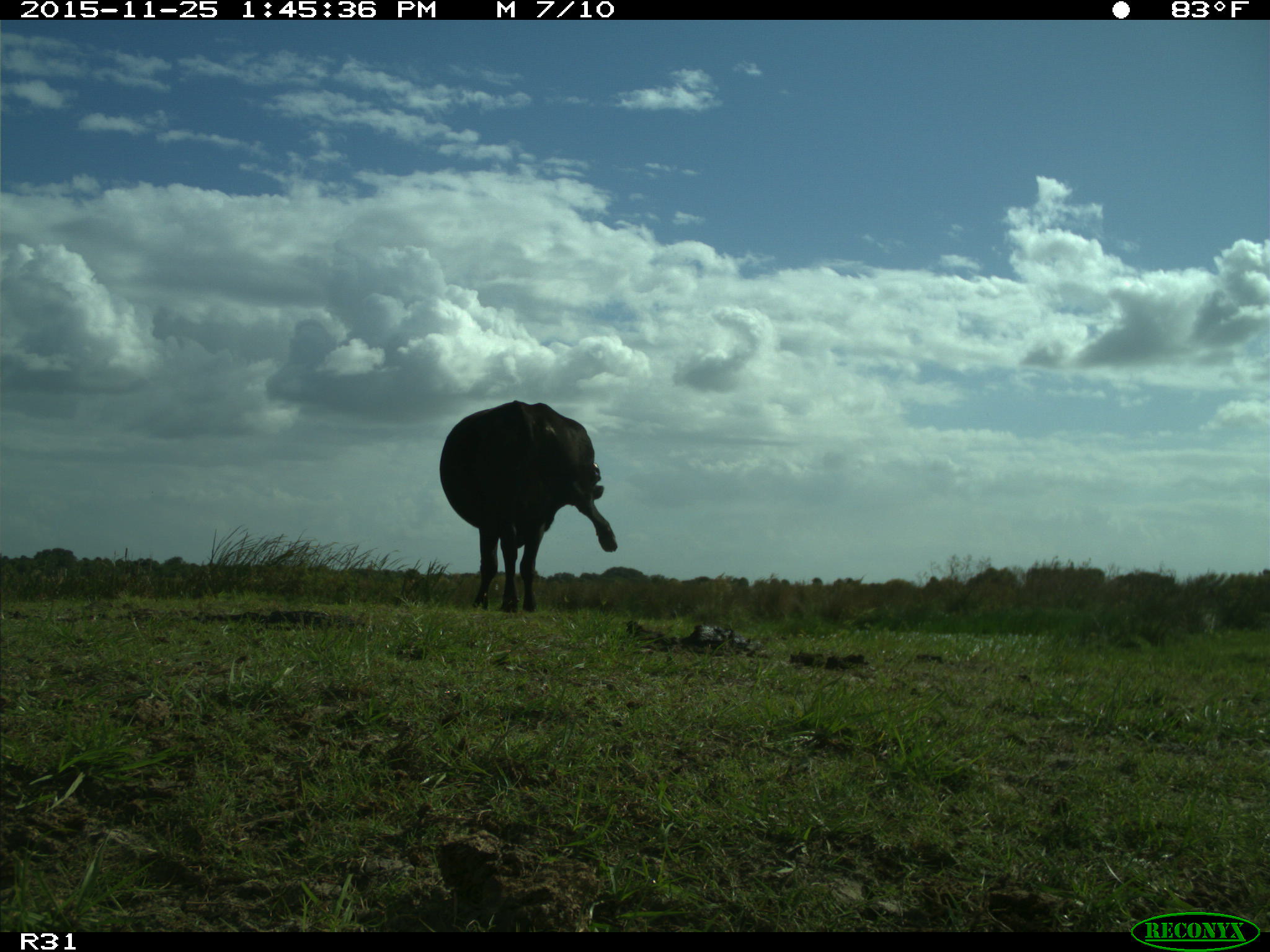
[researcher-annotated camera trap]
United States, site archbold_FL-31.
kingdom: Animalia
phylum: Chordata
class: Mammalia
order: Artiodactyla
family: Bovidae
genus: Bos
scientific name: Bos taurus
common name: domestic cow